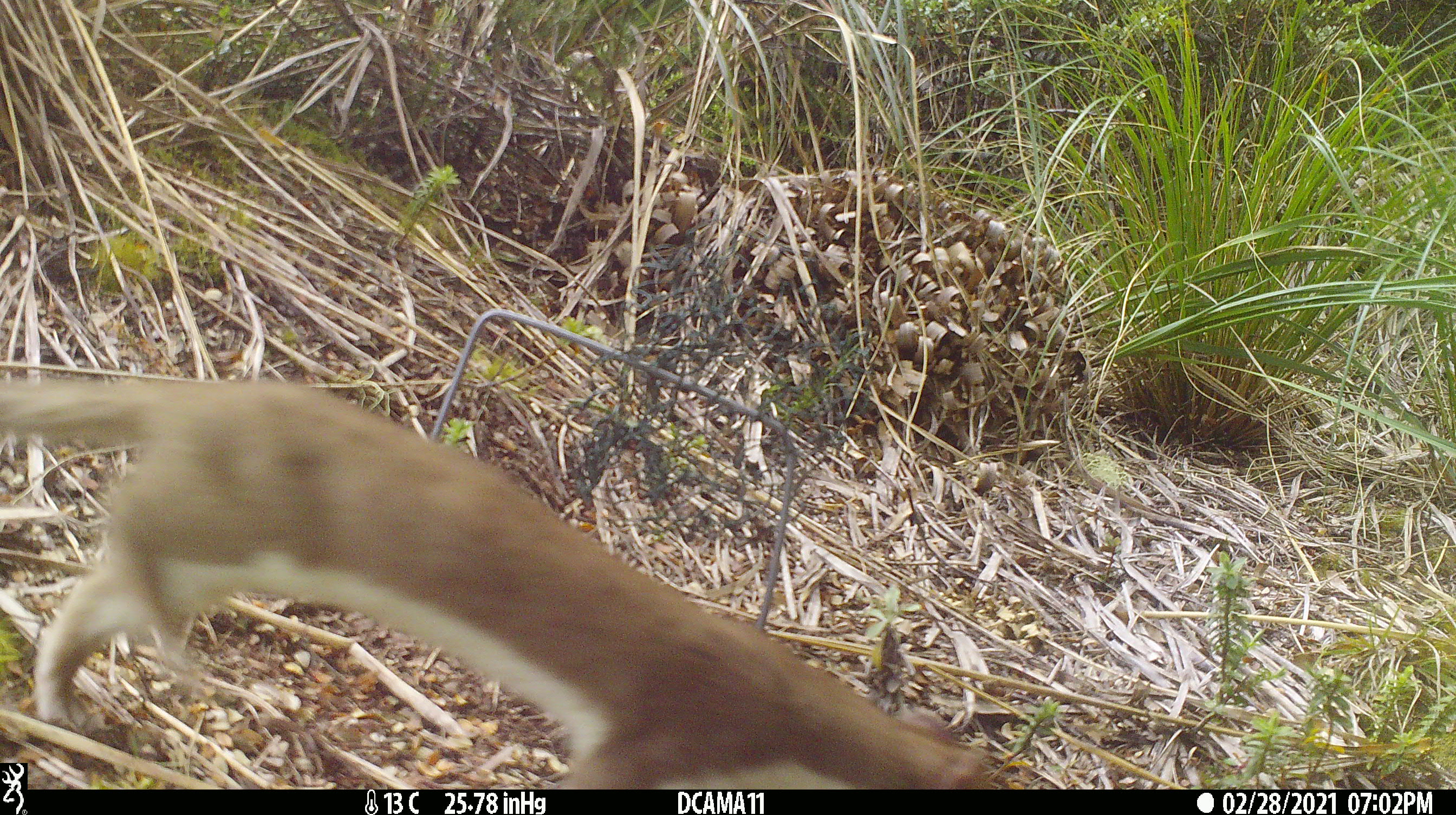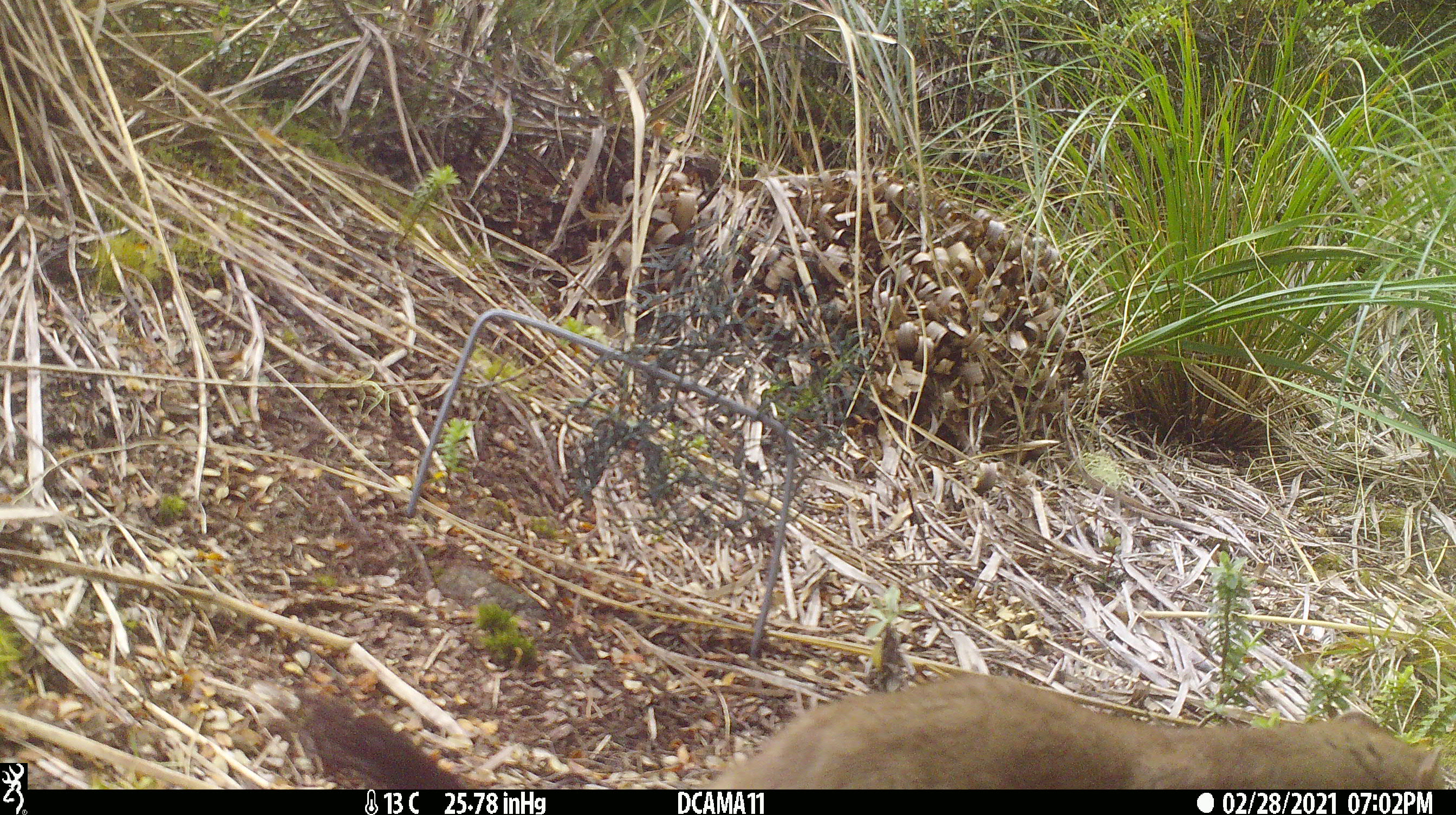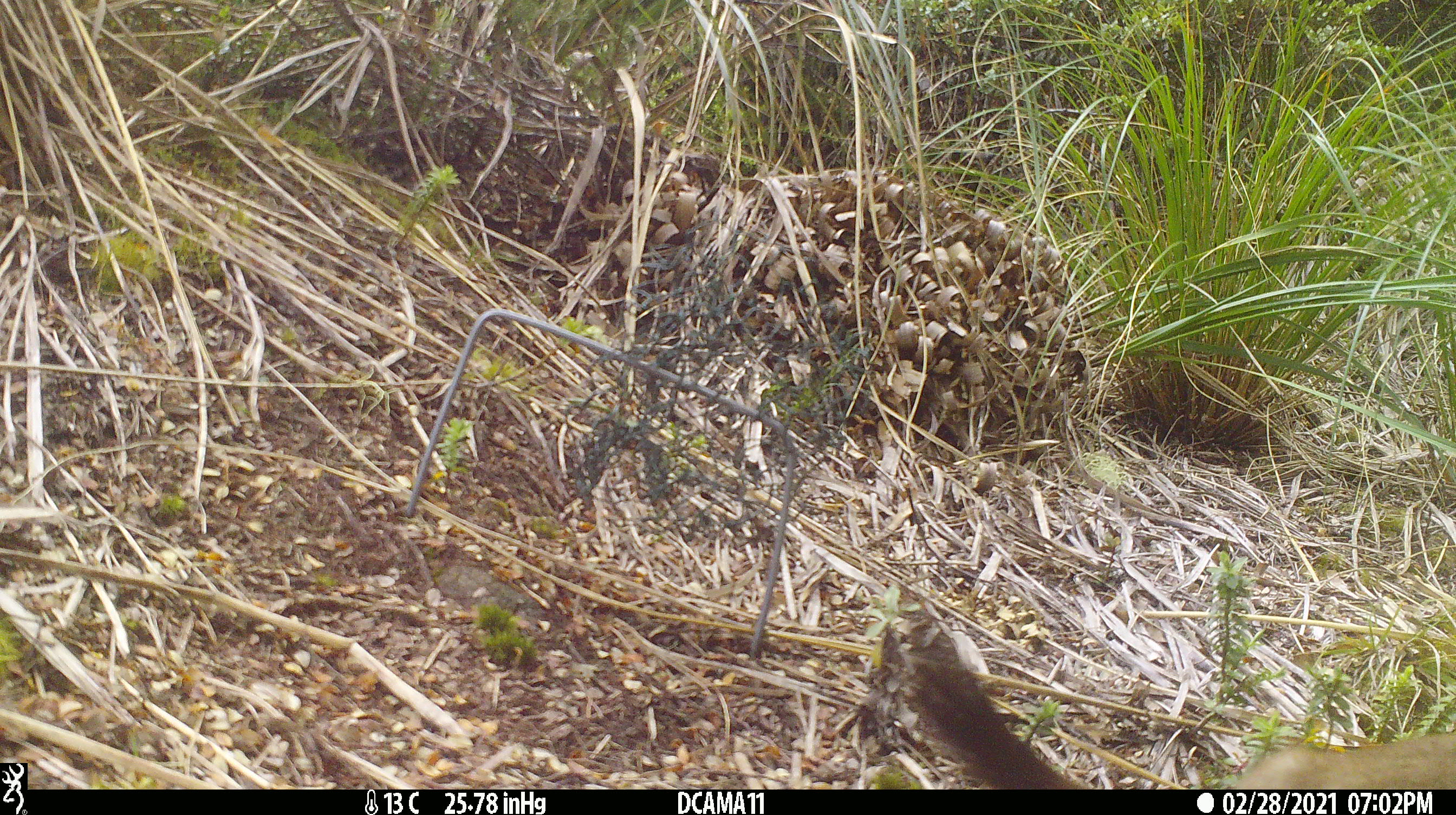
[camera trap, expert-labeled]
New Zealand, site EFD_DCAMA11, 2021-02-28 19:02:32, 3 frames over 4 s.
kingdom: Animalia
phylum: Chordata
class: Mammalia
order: Carnivora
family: Mustelidae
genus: Mustela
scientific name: Mustela erminea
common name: stoat